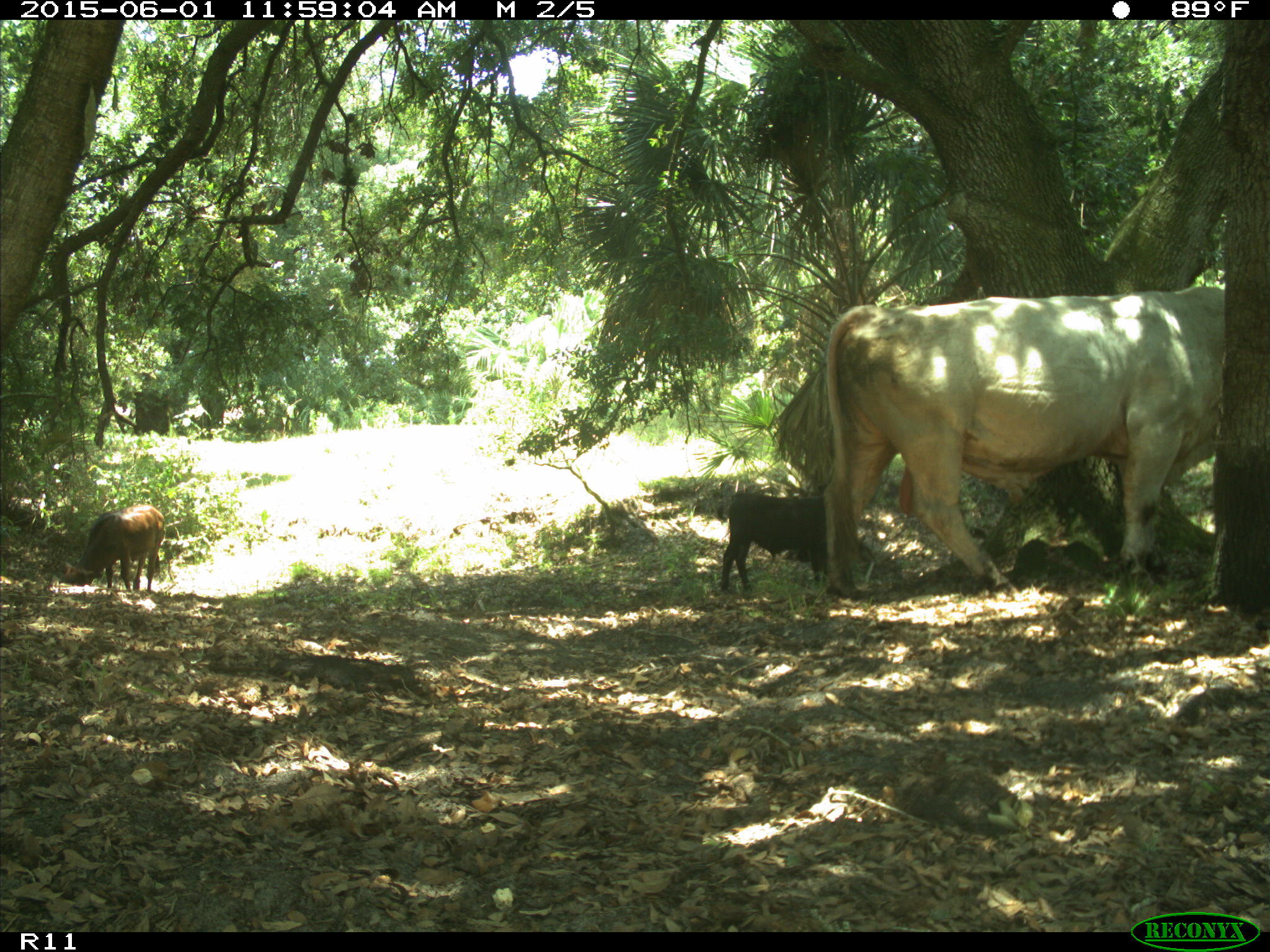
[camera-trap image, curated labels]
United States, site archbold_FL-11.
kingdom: Animalia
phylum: Chordata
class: Mammalia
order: Artiodactyla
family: Bovidae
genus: Bos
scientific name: Bos taurus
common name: domestic cow